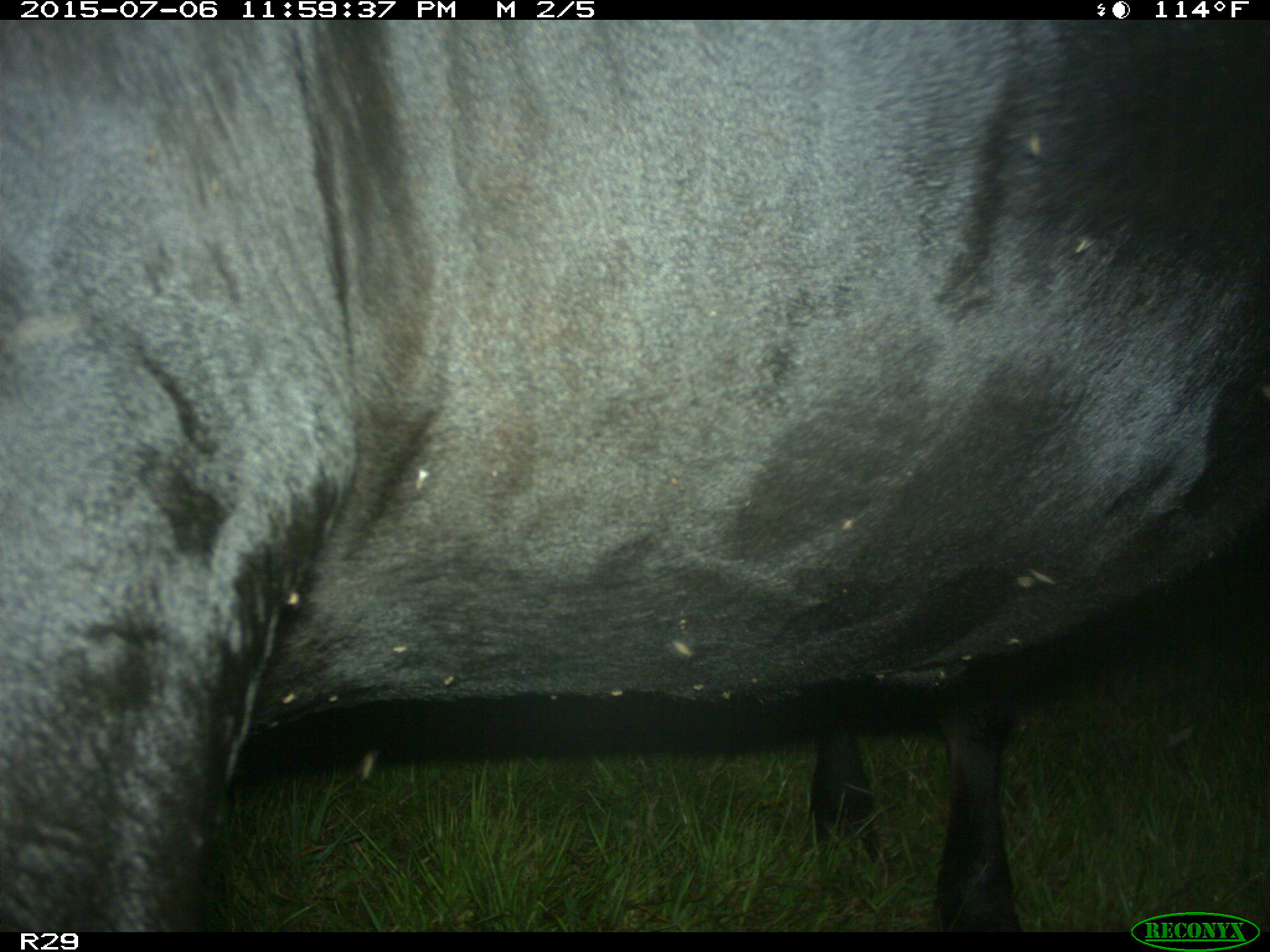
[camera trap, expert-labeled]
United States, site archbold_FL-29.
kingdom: Animalia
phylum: Chordata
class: Mammalia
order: Artiodactyla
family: Bovidae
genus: Bos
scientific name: Bos taurus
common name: domestic cow